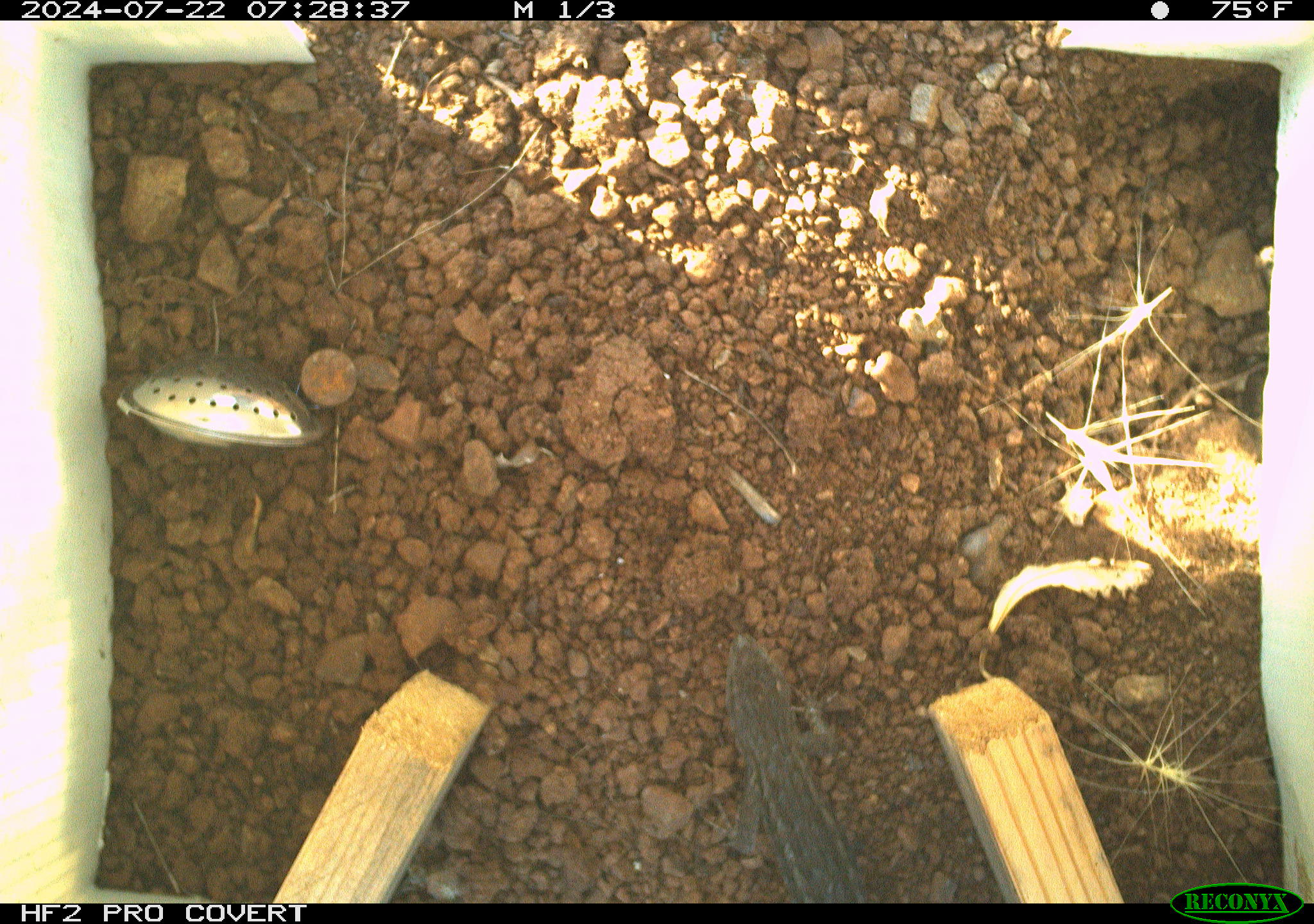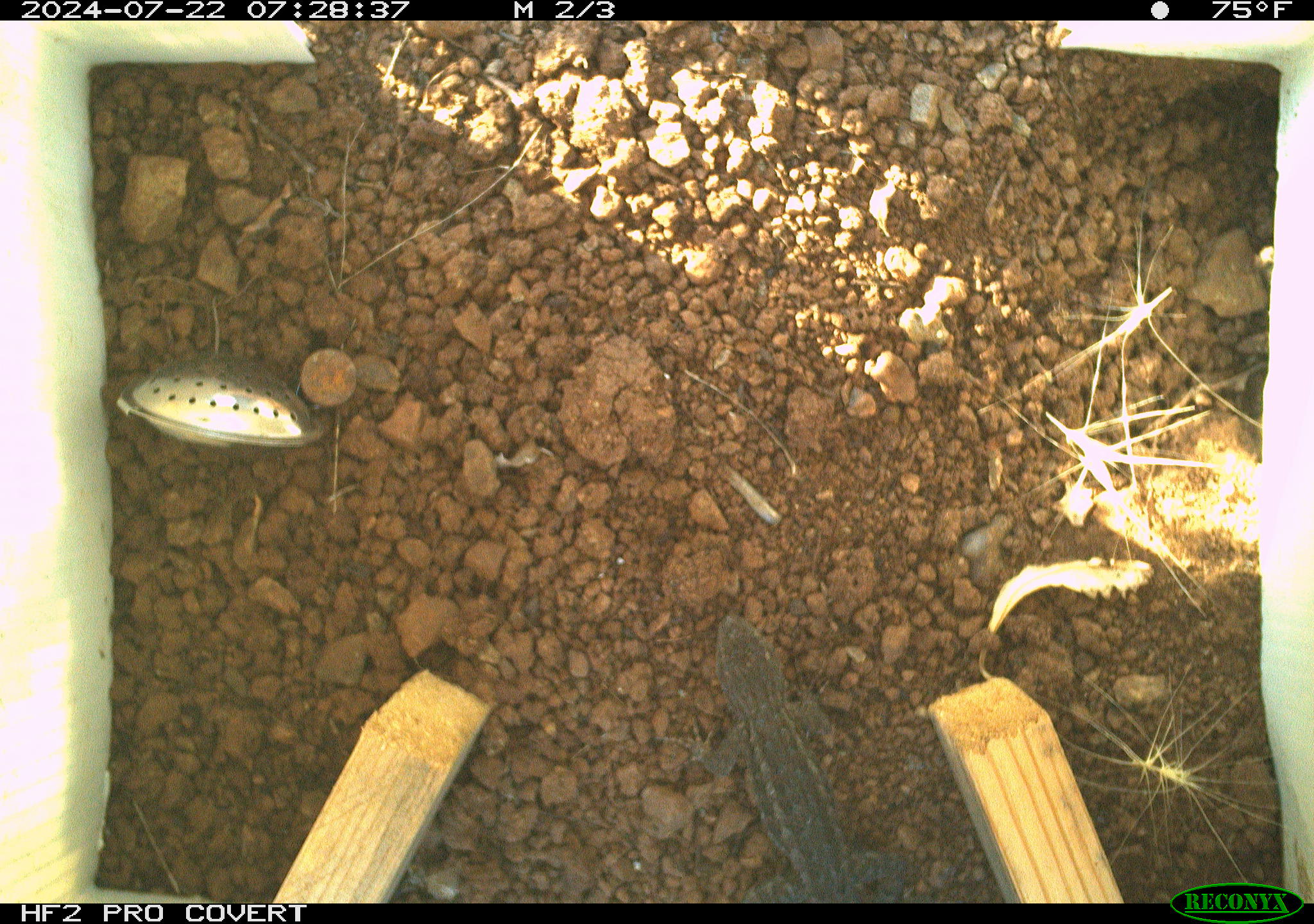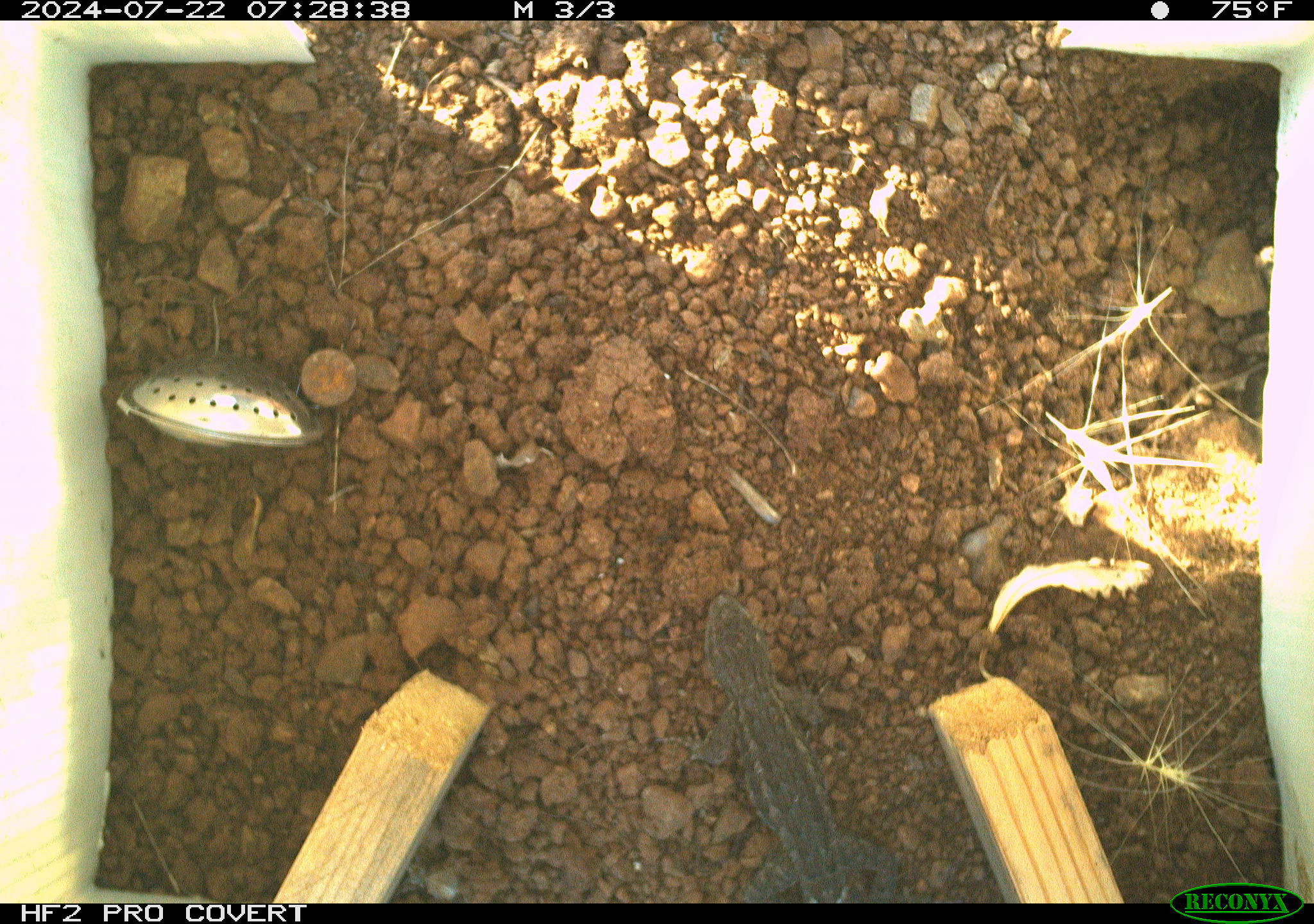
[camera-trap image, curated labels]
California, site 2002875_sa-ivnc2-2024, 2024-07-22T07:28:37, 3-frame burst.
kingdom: Animalia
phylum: Chordata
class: Reptilia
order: Squamata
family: Phrynosomatidae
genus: Sceloporus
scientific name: Sceloporus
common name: spiny lizards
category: sceloporus species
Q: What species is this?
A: Sceloporus species (spiny lizards) (Sceloporus).